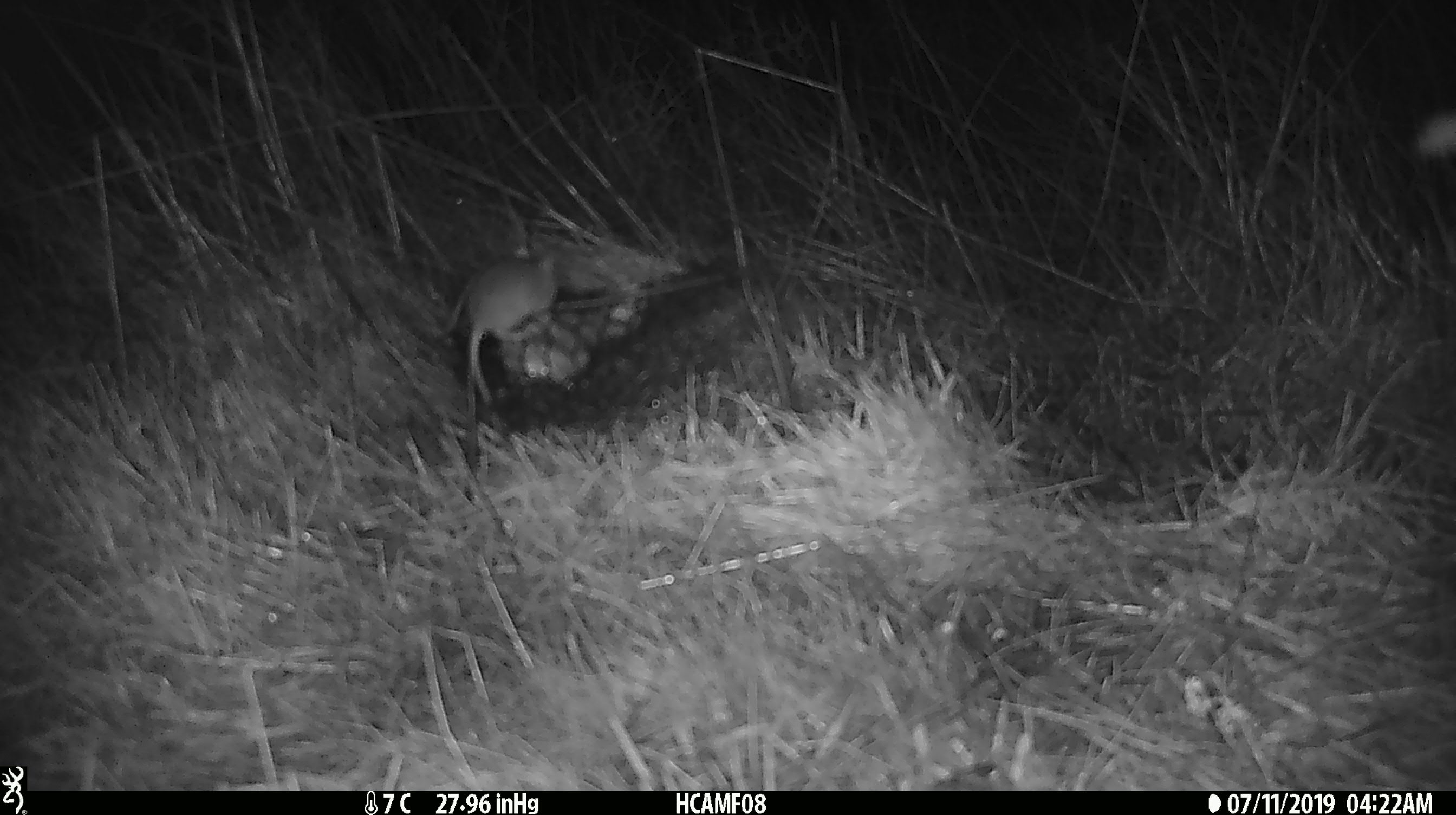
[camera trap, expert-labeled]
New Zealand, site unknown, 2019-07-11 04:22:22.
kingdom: Animalia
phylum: Chordata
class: Mammalia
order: Rodentia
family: Muridae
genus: Mus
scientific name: Mus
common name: mouse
Mouse (Mus).